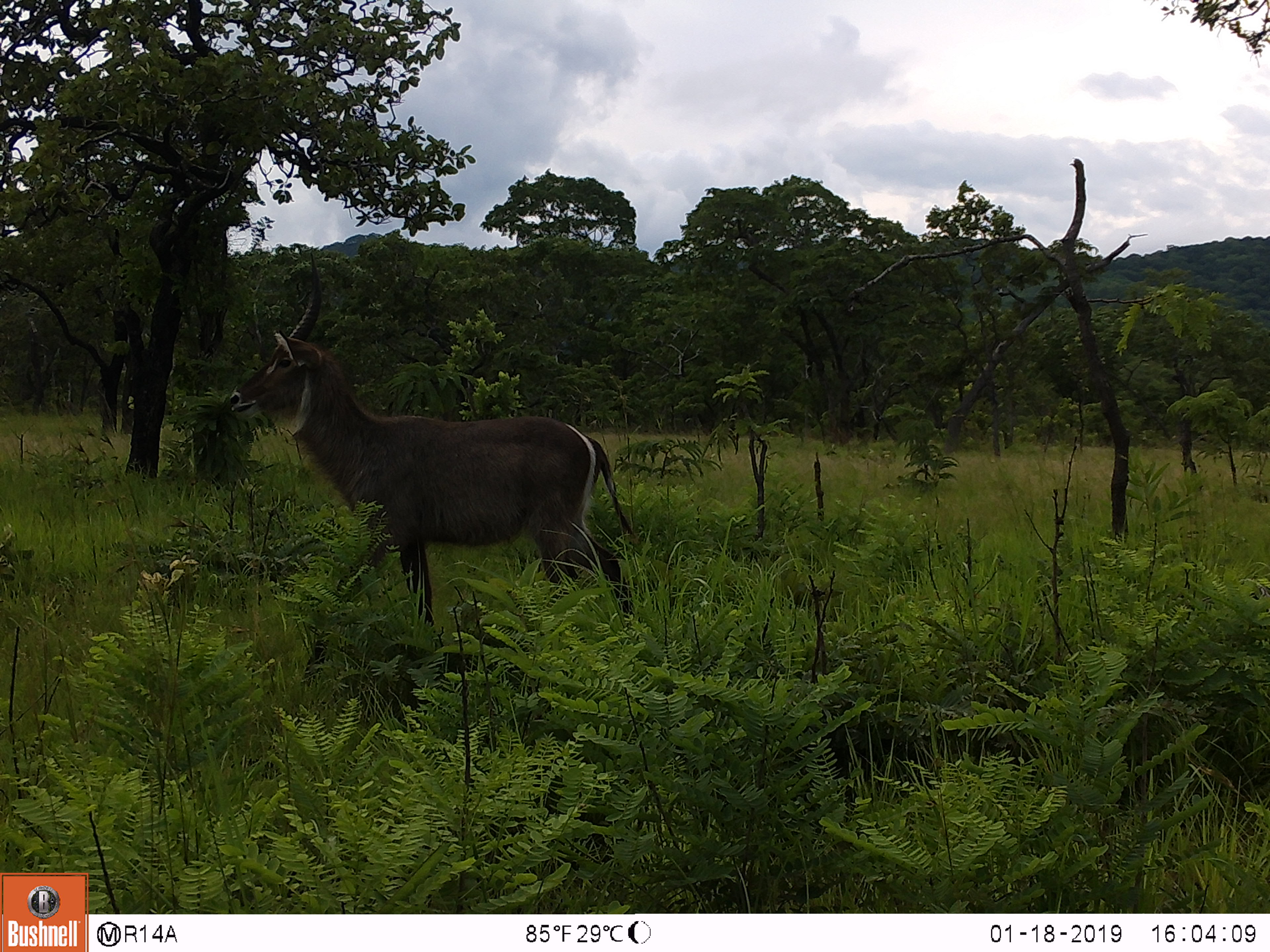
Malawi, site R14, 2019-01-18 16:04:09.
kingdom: Animalia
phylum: Chordata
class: Mammalia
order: Artiodactyla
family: Bovidae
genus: Kobus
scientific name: Kobus ellipsiprymnus ellipsiprymnus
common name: common waterbuck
Common waterbuck (Kobus ellipsiprymnus ellipsiprymnus), count 1.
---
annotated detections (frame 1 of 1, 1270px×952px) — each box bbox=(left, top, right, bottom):
common waterbuck: bbox=(224, 246, 639, 635)